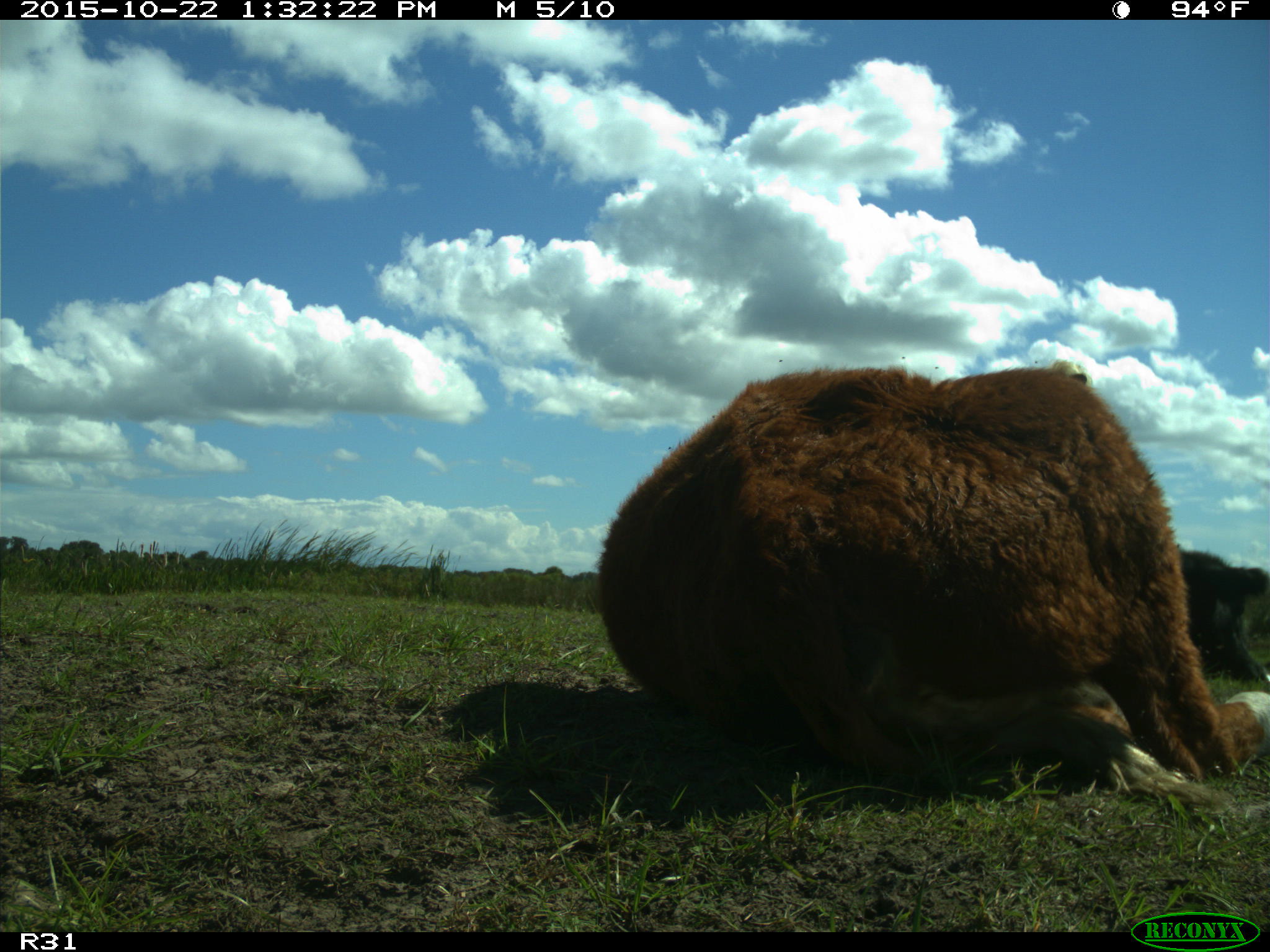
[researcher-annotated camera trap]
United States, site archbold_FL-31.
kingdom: Animalia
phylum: Chordata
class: Mammalia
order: Artiodactyla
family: Bovidae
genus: Bos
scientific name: Bos taurus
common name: domestic cow